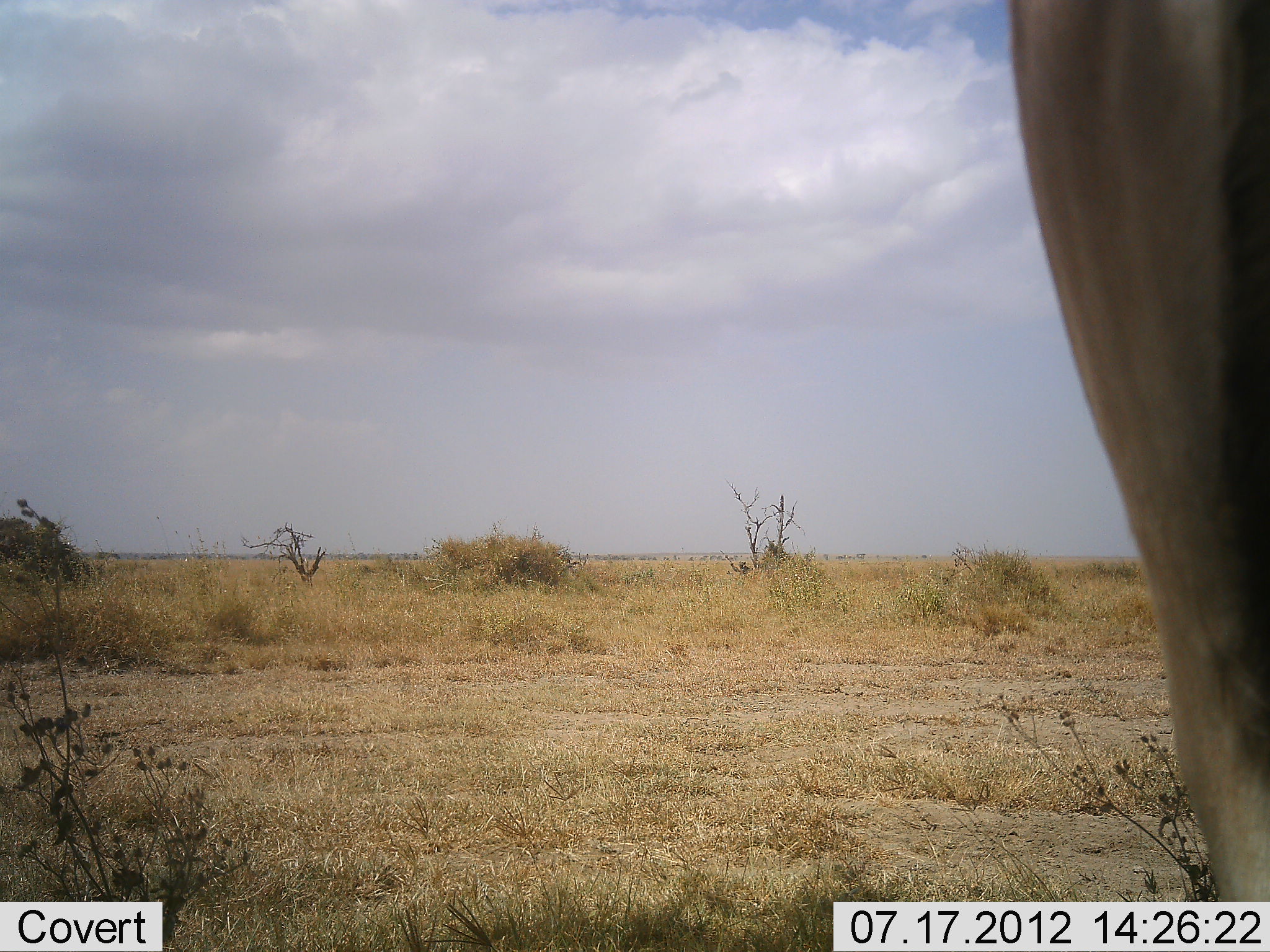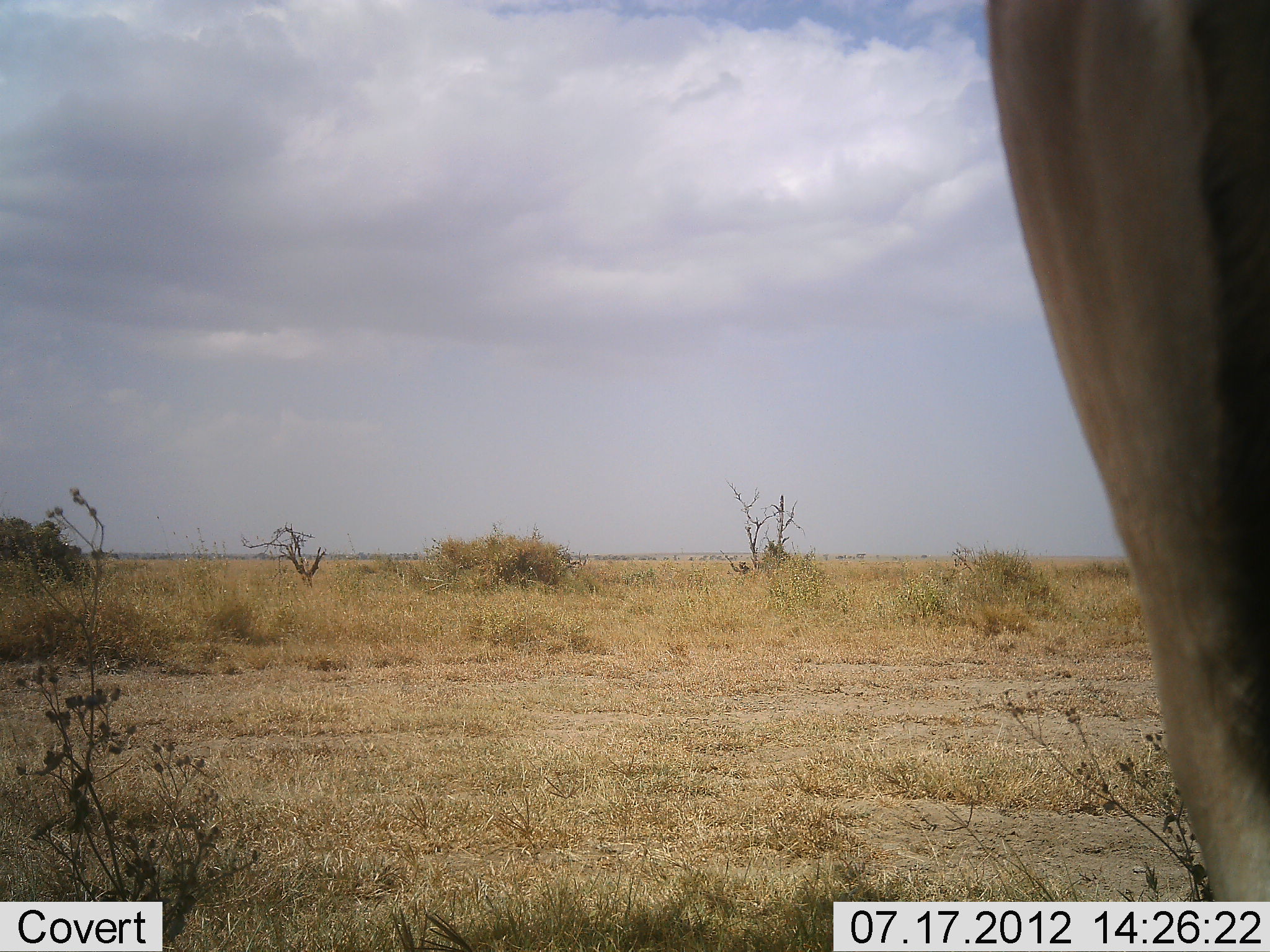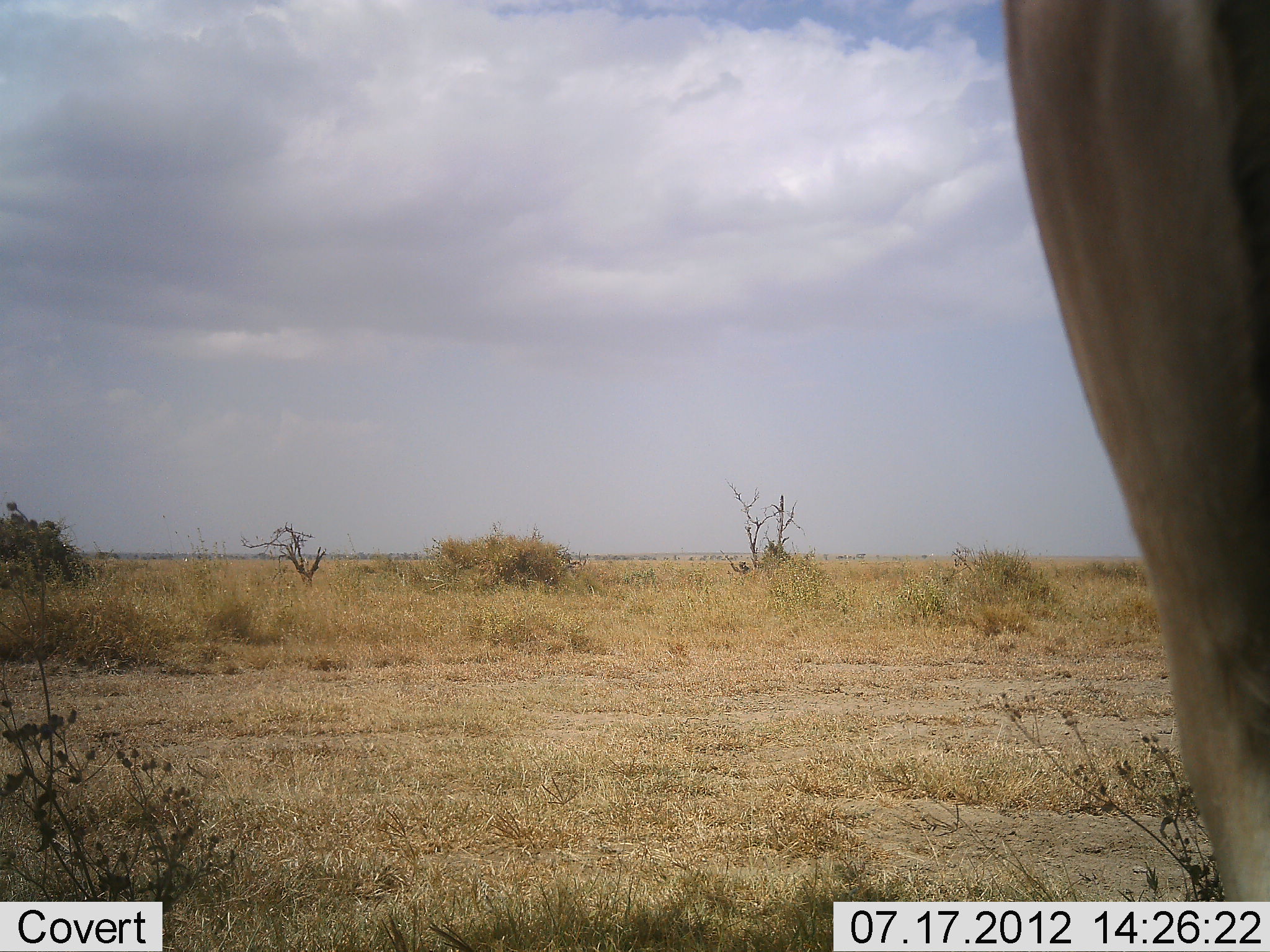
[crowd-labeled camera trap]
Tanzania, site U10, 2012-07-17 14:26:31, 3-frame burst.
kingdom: Animalia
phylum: Chordata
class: Mammalia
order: Artiodactyla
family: Bovidae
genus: Alcelaphus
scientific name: Alcelaphus buselaphus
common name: hartebeest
Hartebeest (Alcelaphus buselaphus), count 1. Behavior (volunteer vote fractions): standing 100%, resting 0%, moving 0%, interacting 0%. Young present (vote fraction): 0%. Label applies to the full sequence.